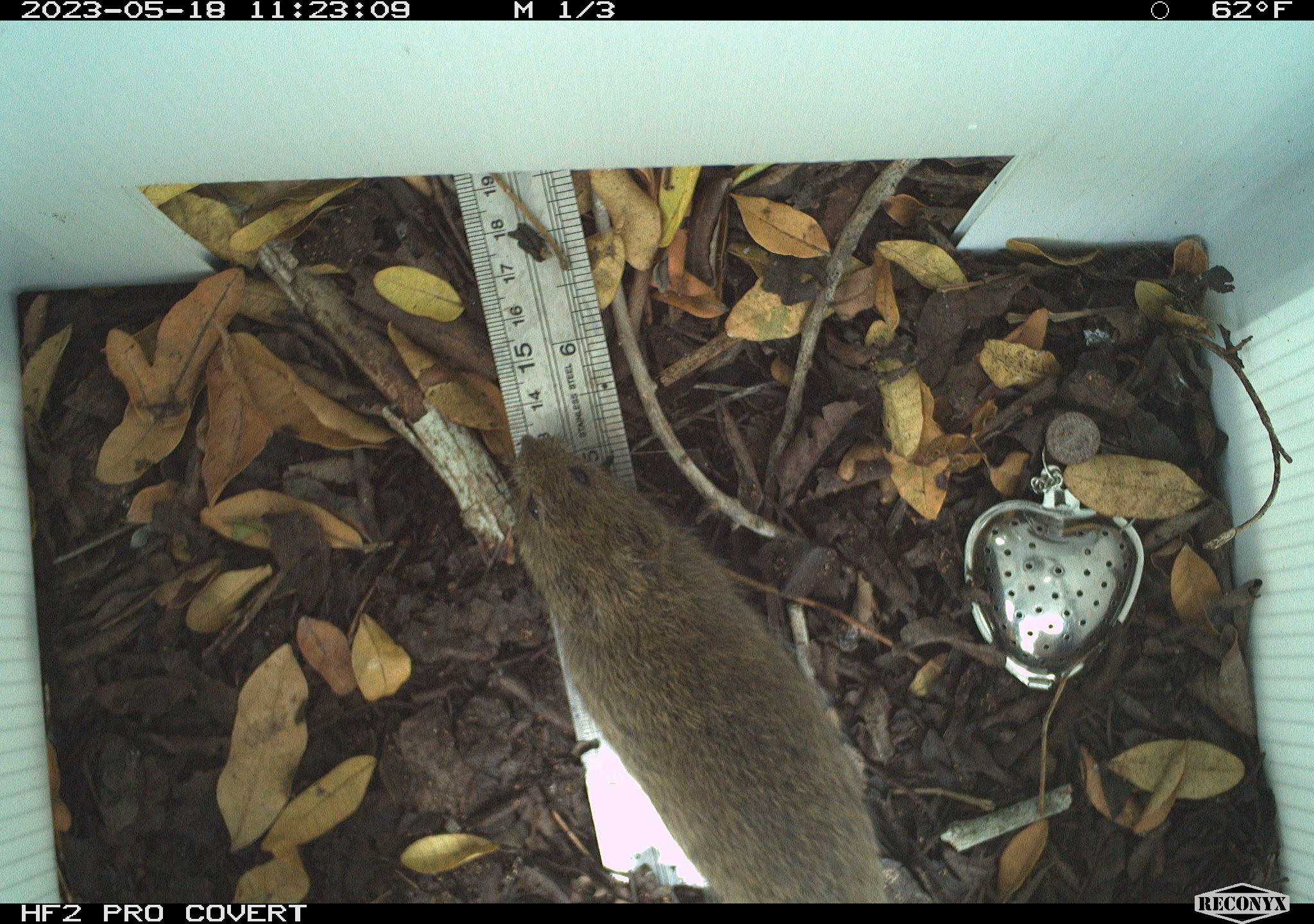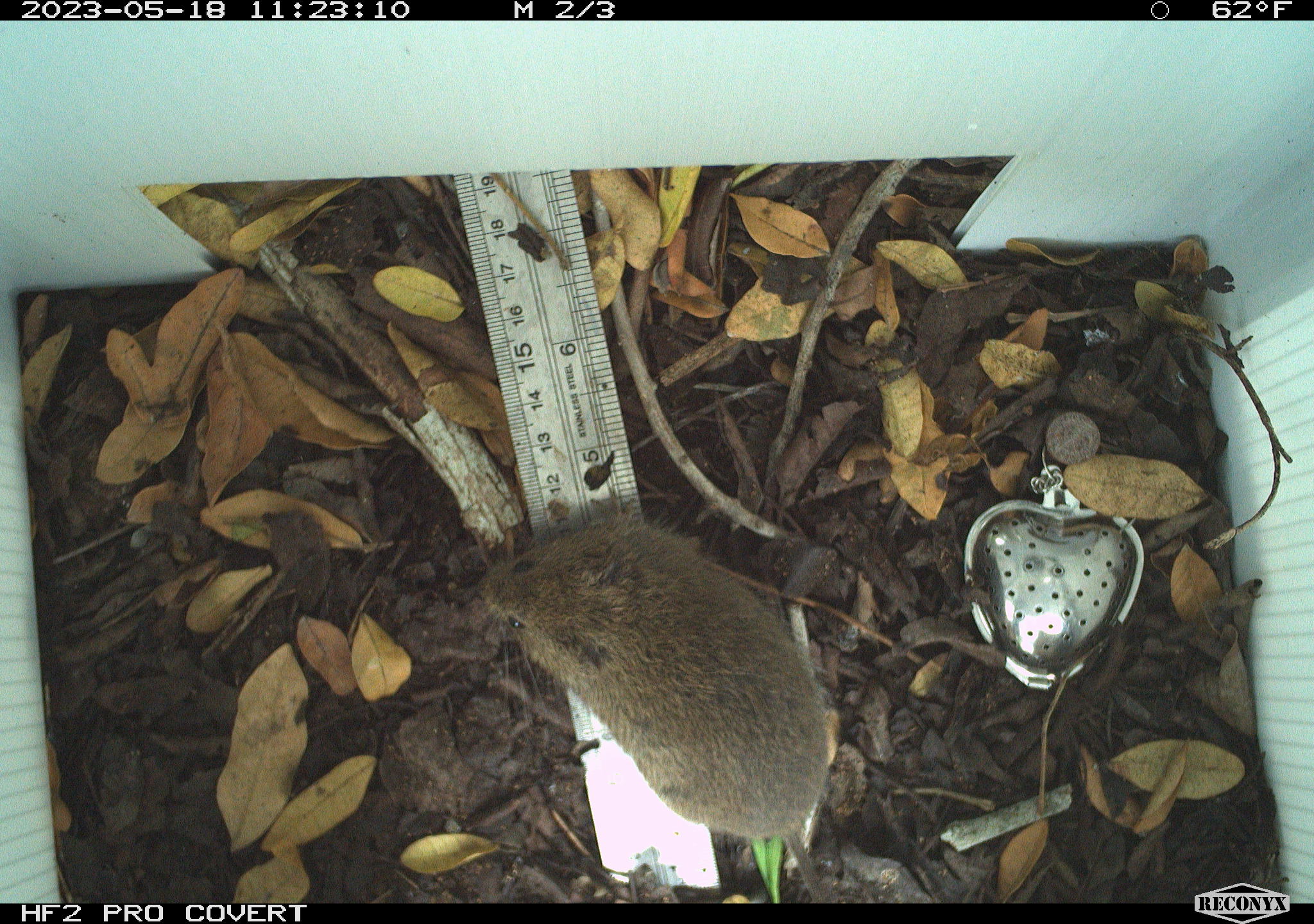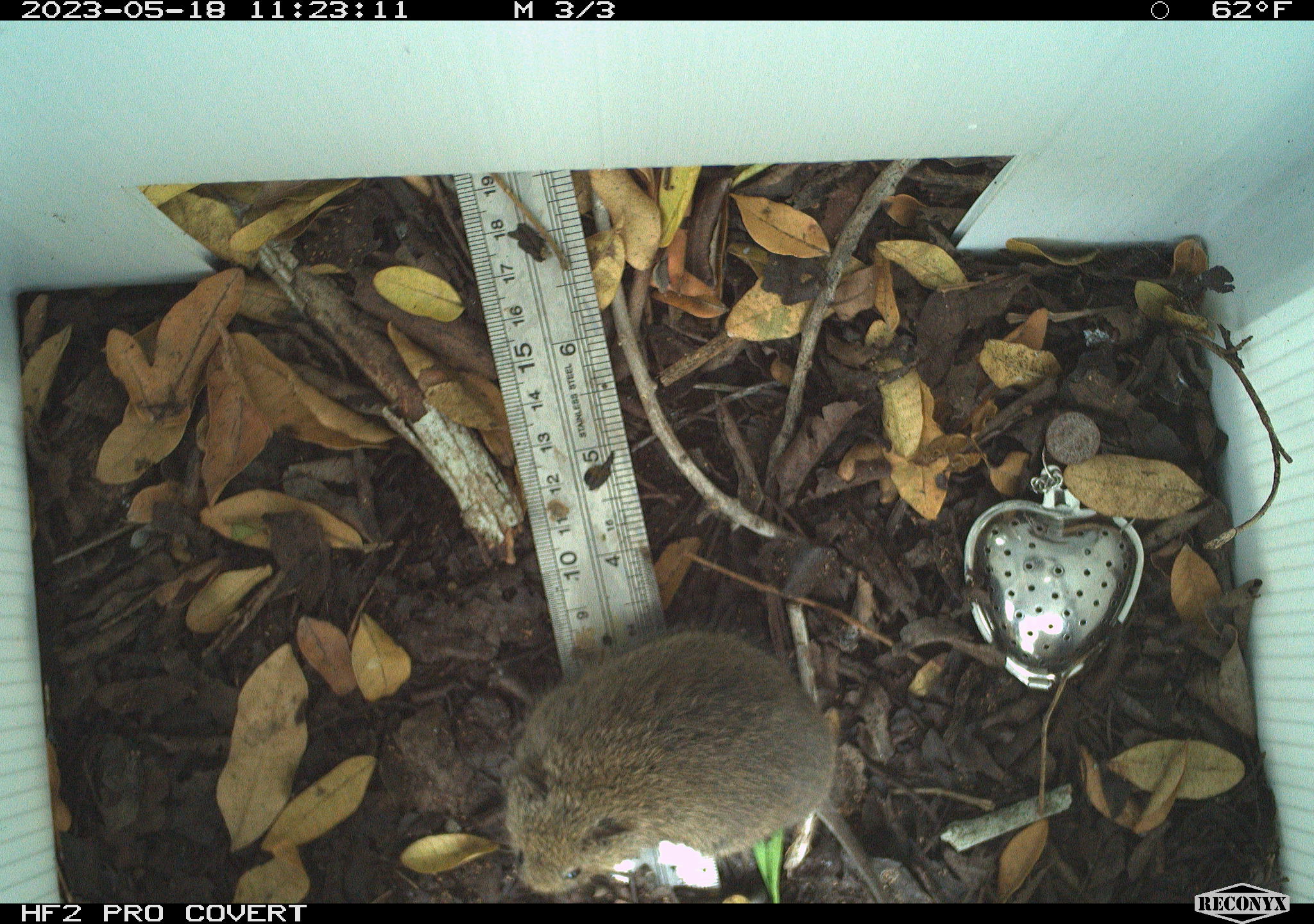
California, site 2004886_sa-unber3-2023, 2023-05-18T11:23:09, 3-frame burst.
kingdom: Animalia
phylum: Chordata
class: Mammalia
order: Rodentia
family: Cricetidae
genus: Microtus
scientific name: Microtus californicus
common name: california vole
California vole (Microtus californicus).